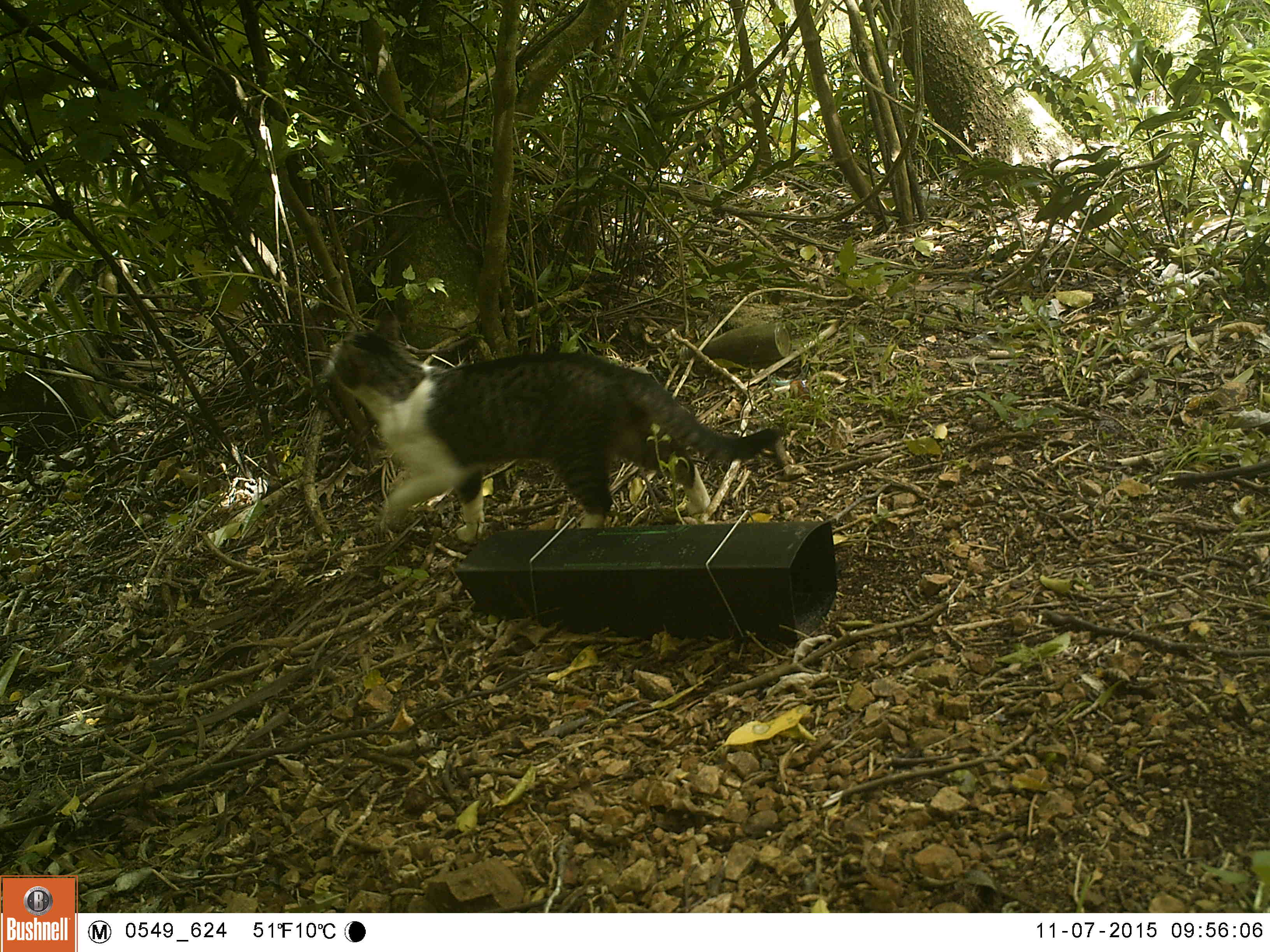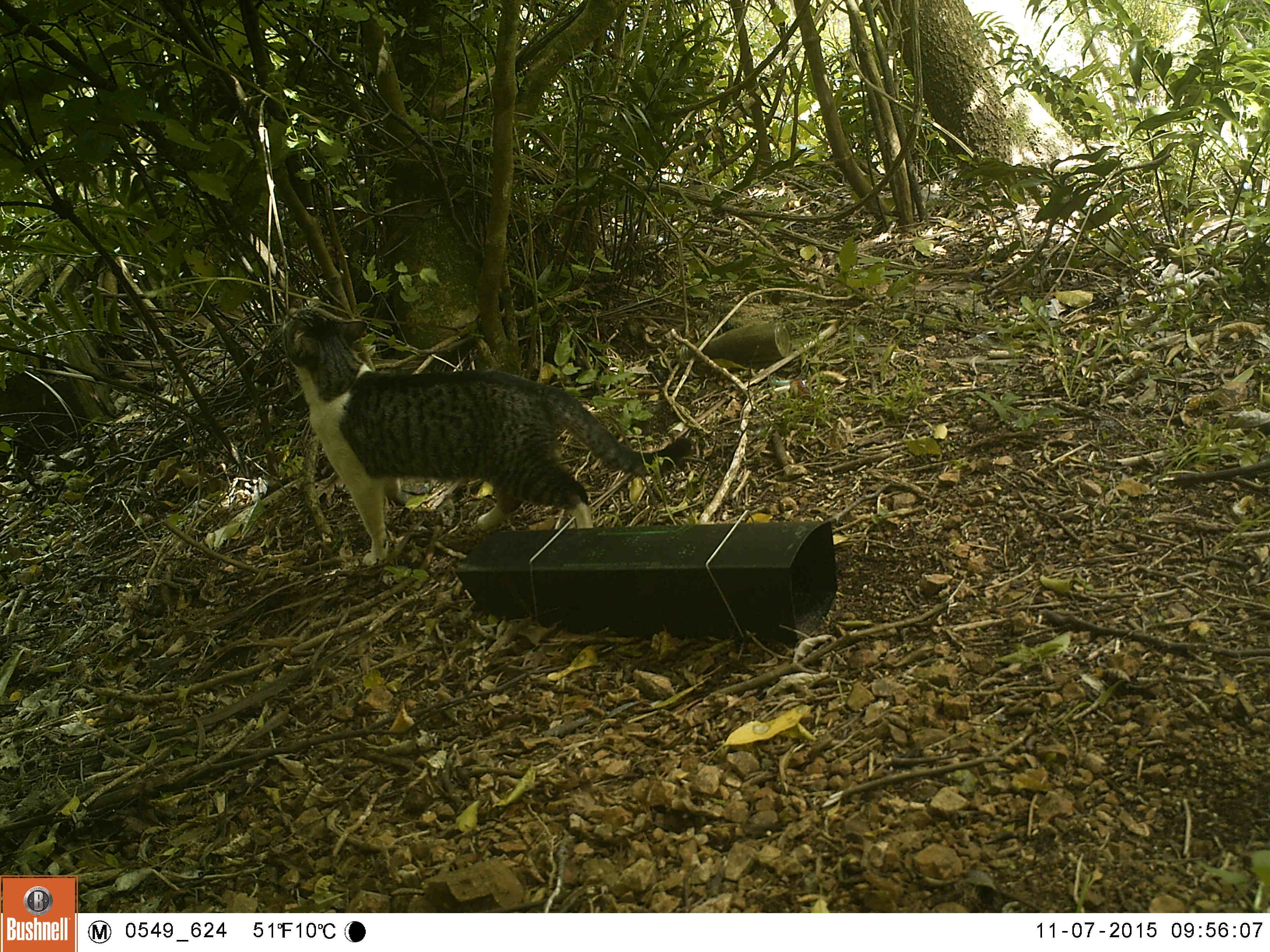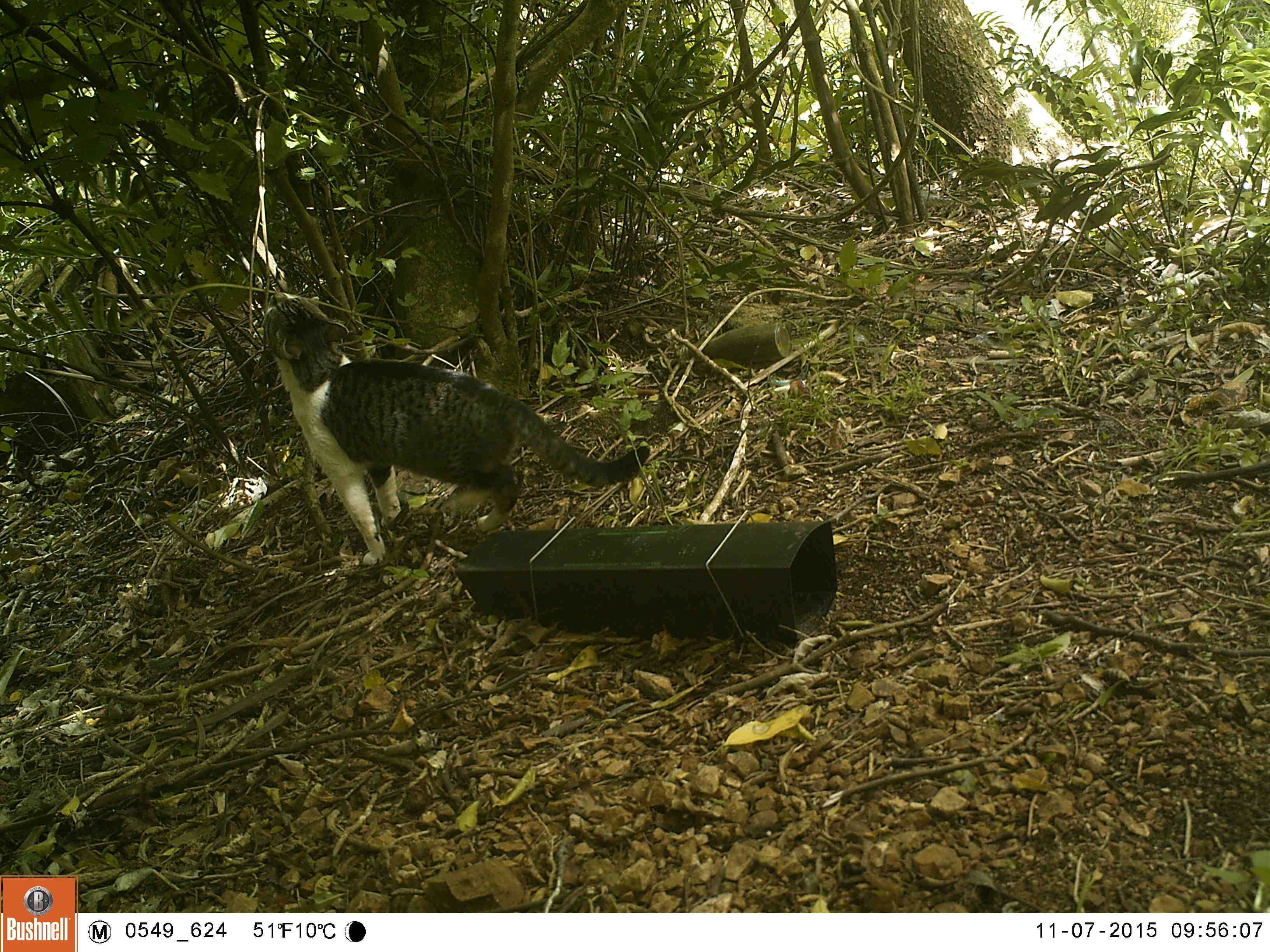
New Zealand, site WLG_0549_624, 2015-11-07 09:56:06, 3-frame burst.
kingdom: Animalia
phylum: Chordata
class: Mammalia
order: Carnivora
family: Felidae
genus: Felis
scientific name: Felis catus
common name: domestic cat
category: cat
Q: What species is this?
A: Cat (domestic cat) (Felis catus).